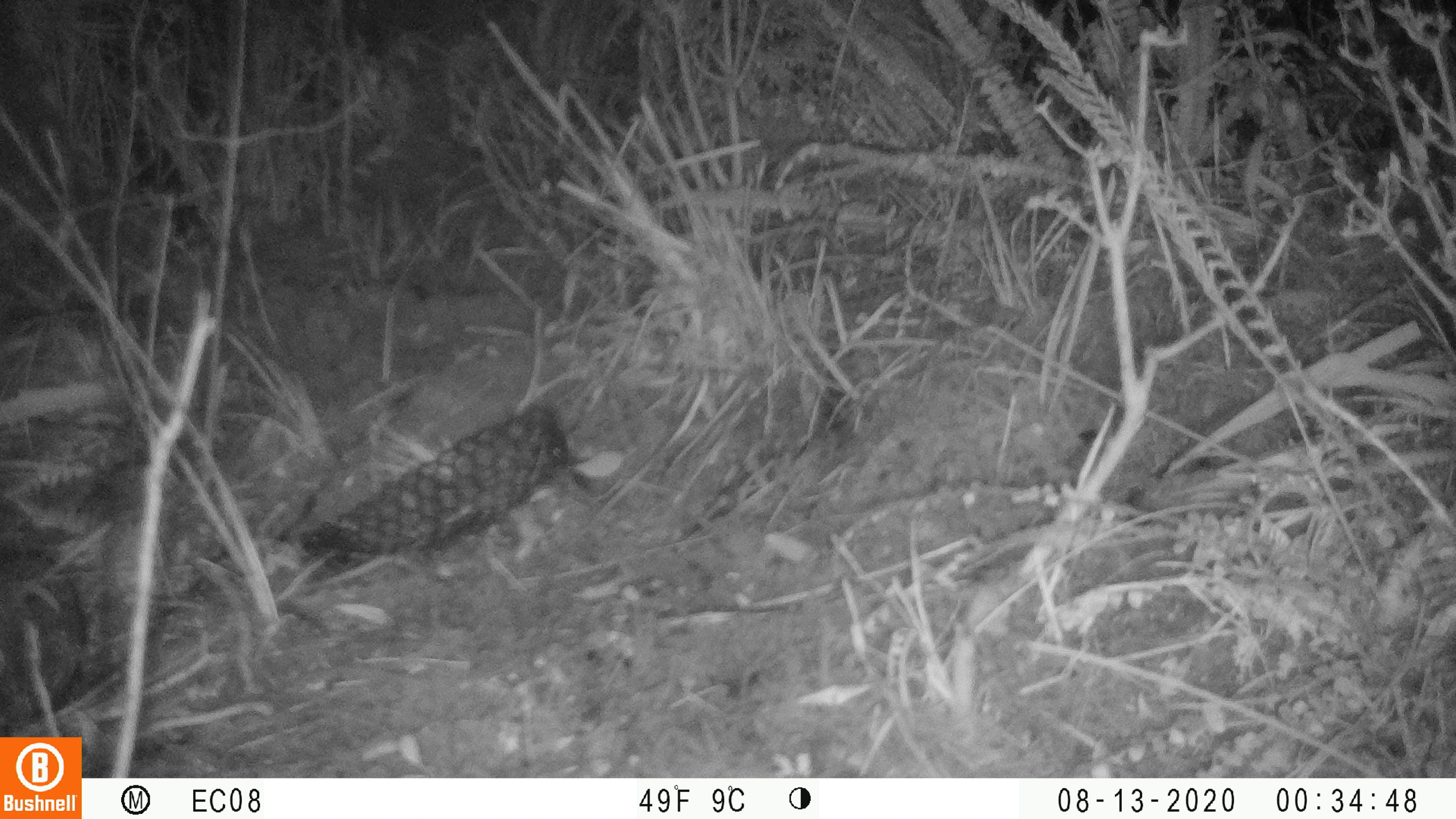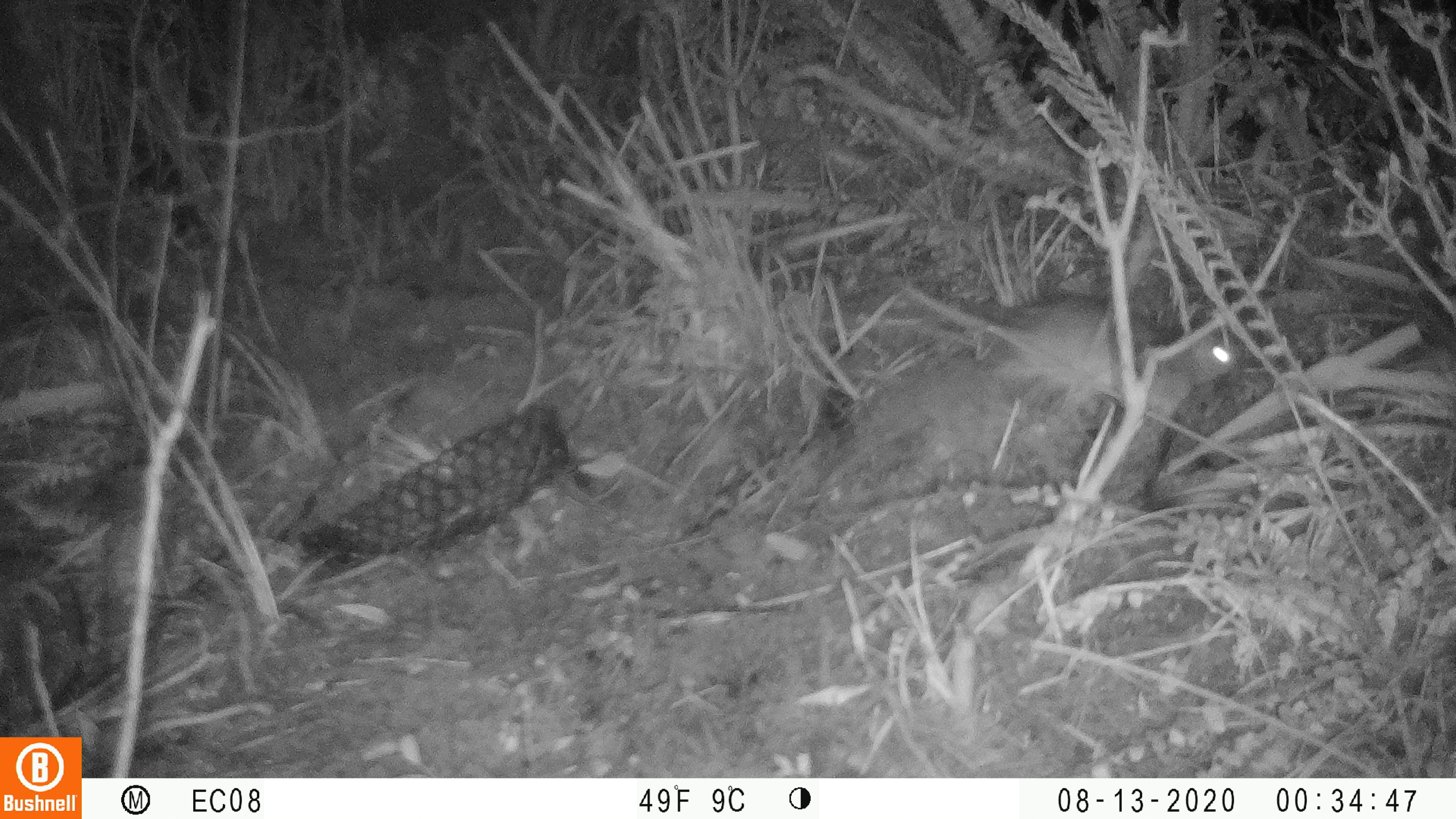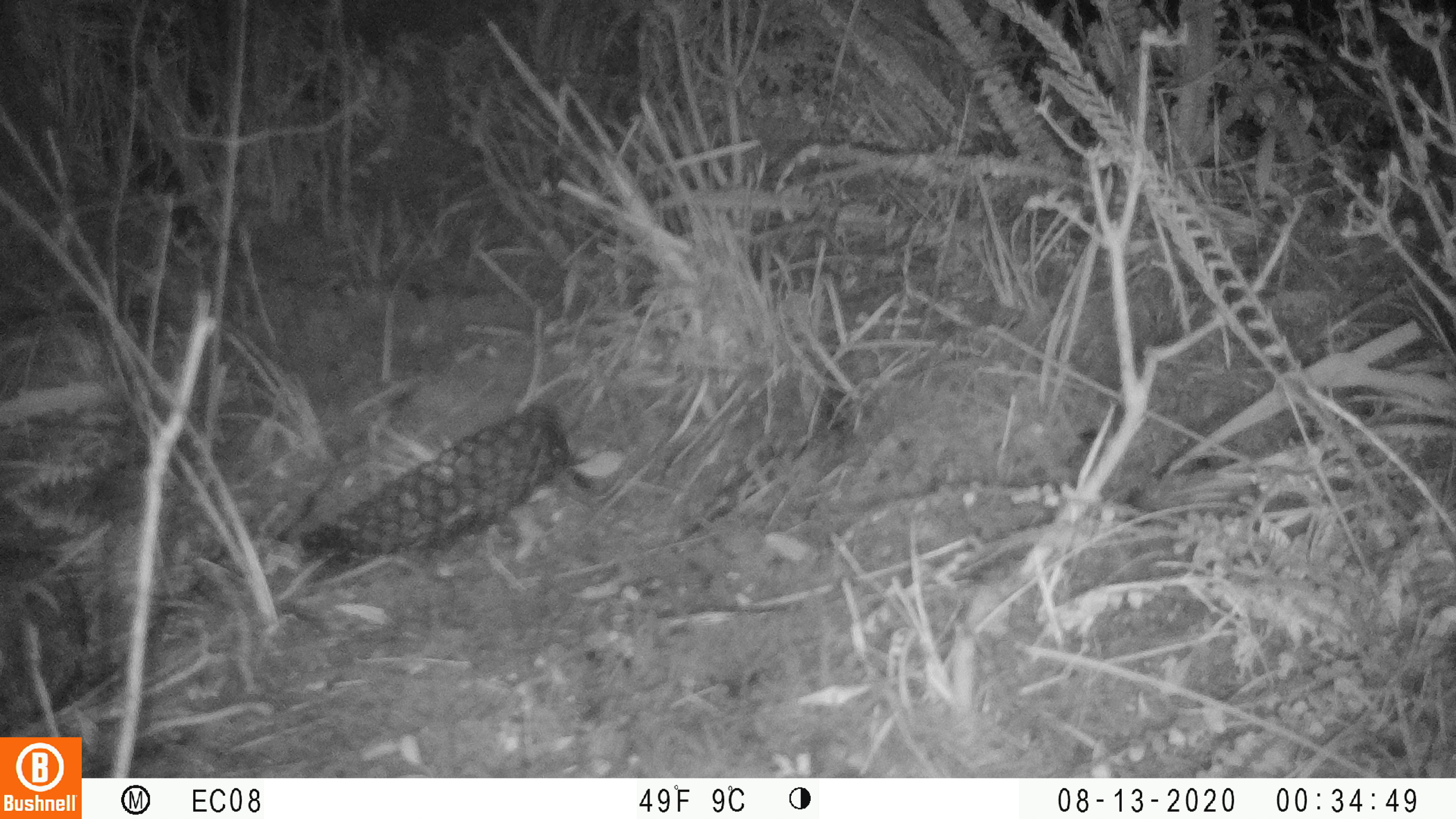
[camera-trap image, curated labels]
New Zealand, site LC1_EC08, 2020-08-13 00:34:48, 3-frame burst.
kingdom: Animalia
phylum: Chordata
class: Mammalia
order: Rodentia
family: Muridae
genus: Rattus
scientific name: Rattus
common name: rat